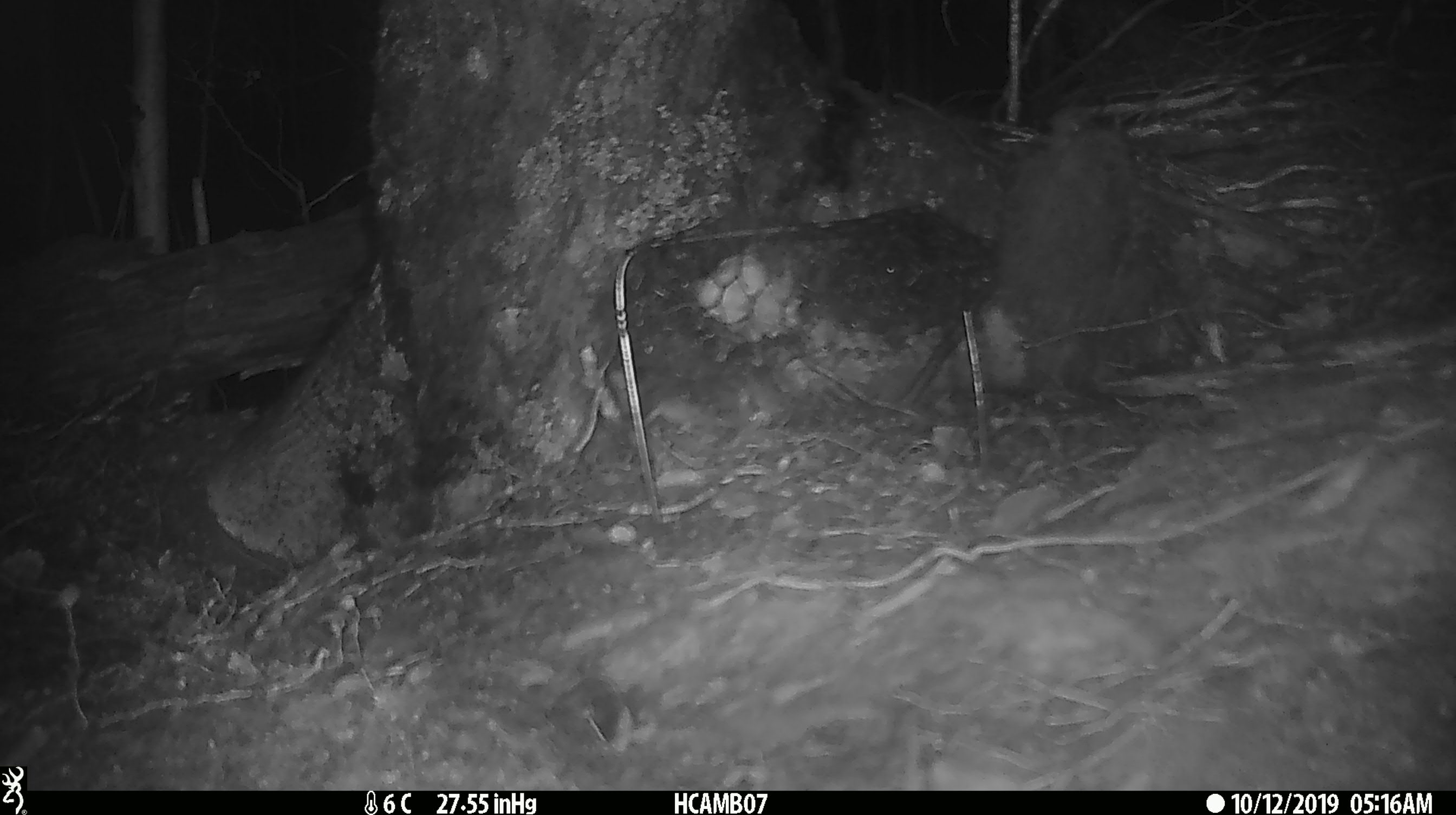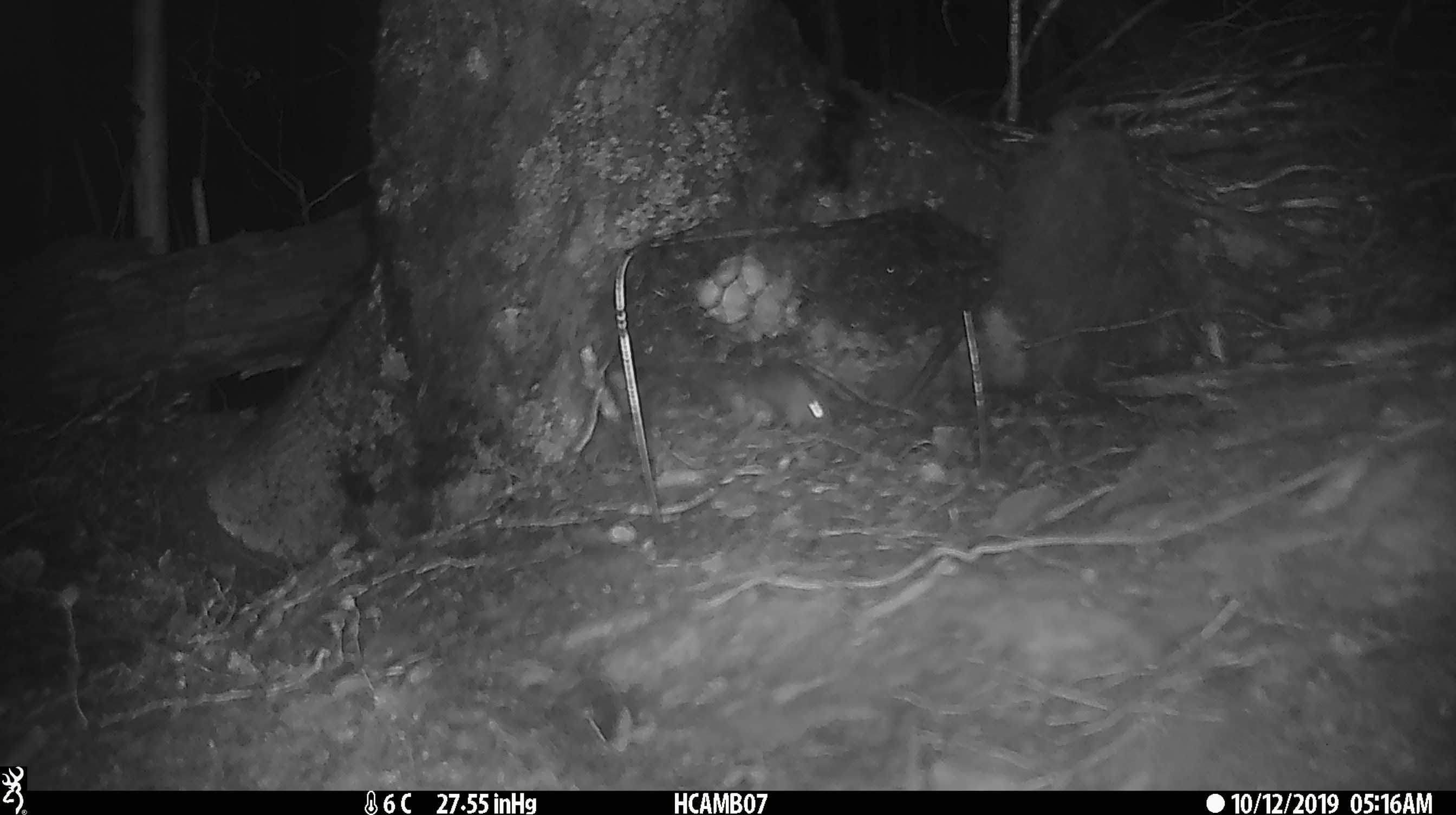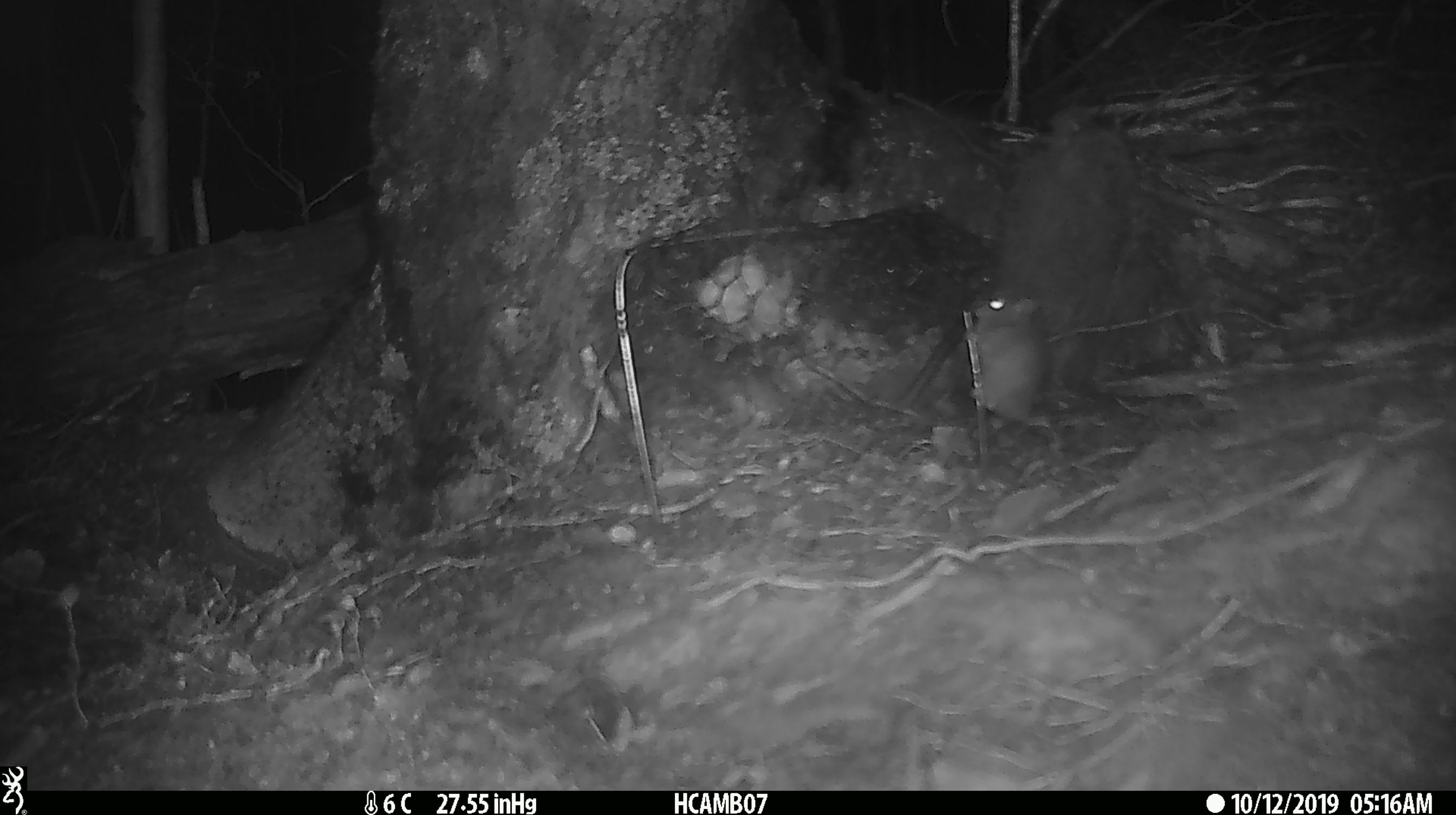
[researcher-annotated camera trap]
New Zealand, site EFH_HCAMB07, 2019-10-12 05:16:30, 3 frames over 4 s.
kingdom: Animalia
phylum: Chordata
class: Mammalia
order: Rodentia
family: Muridae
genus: Mus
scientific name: Mus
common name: mouse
Mouse (Mus).